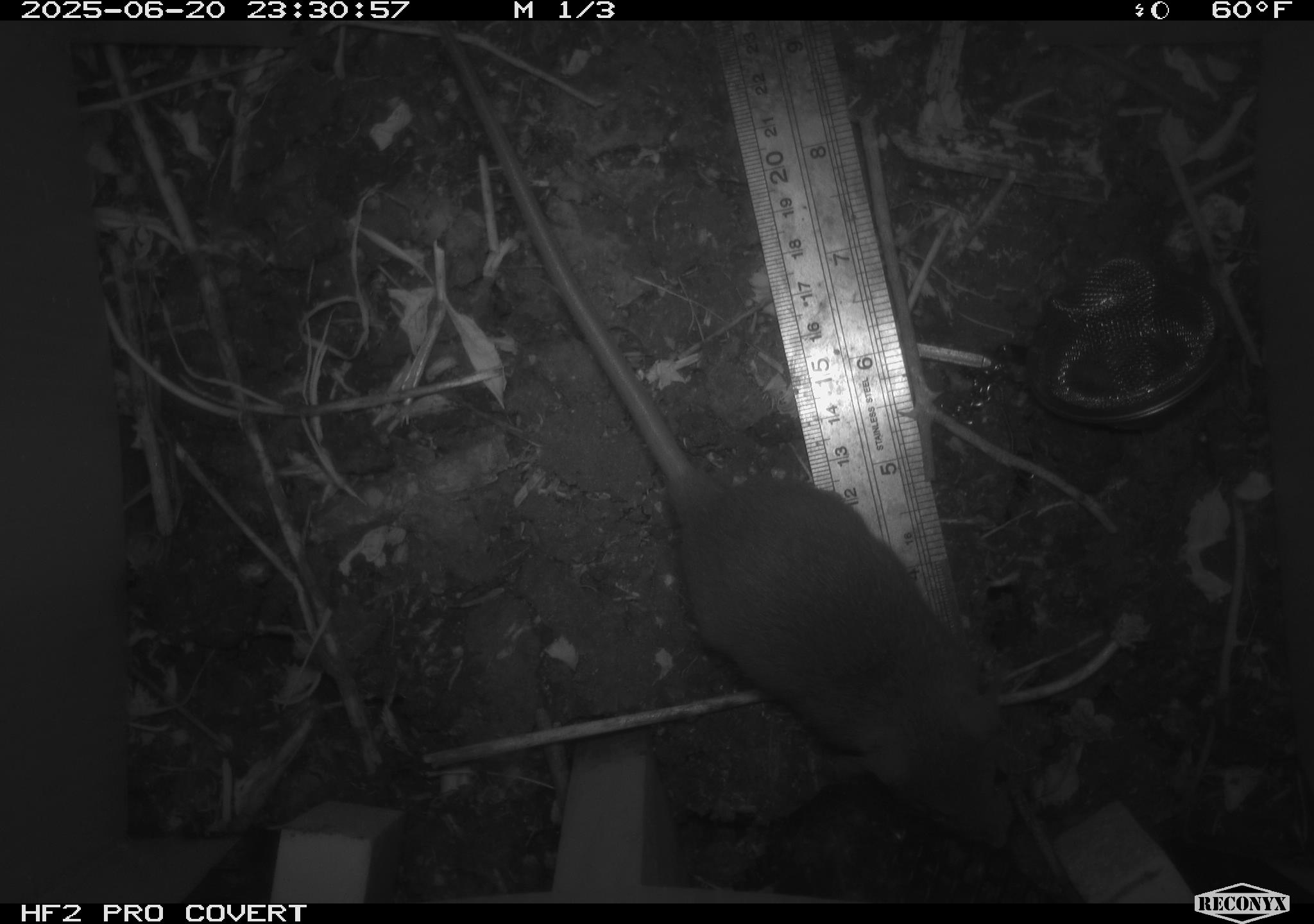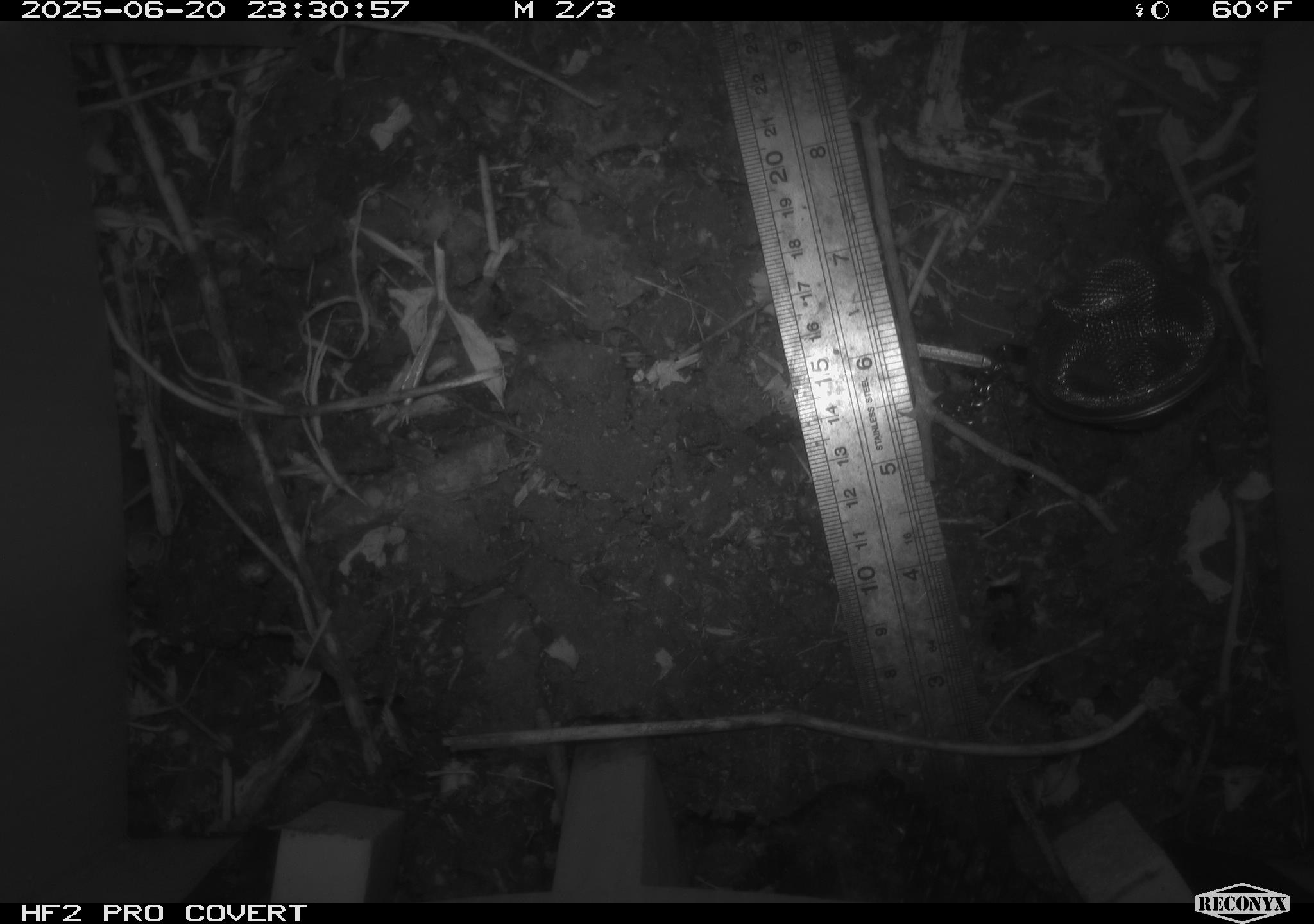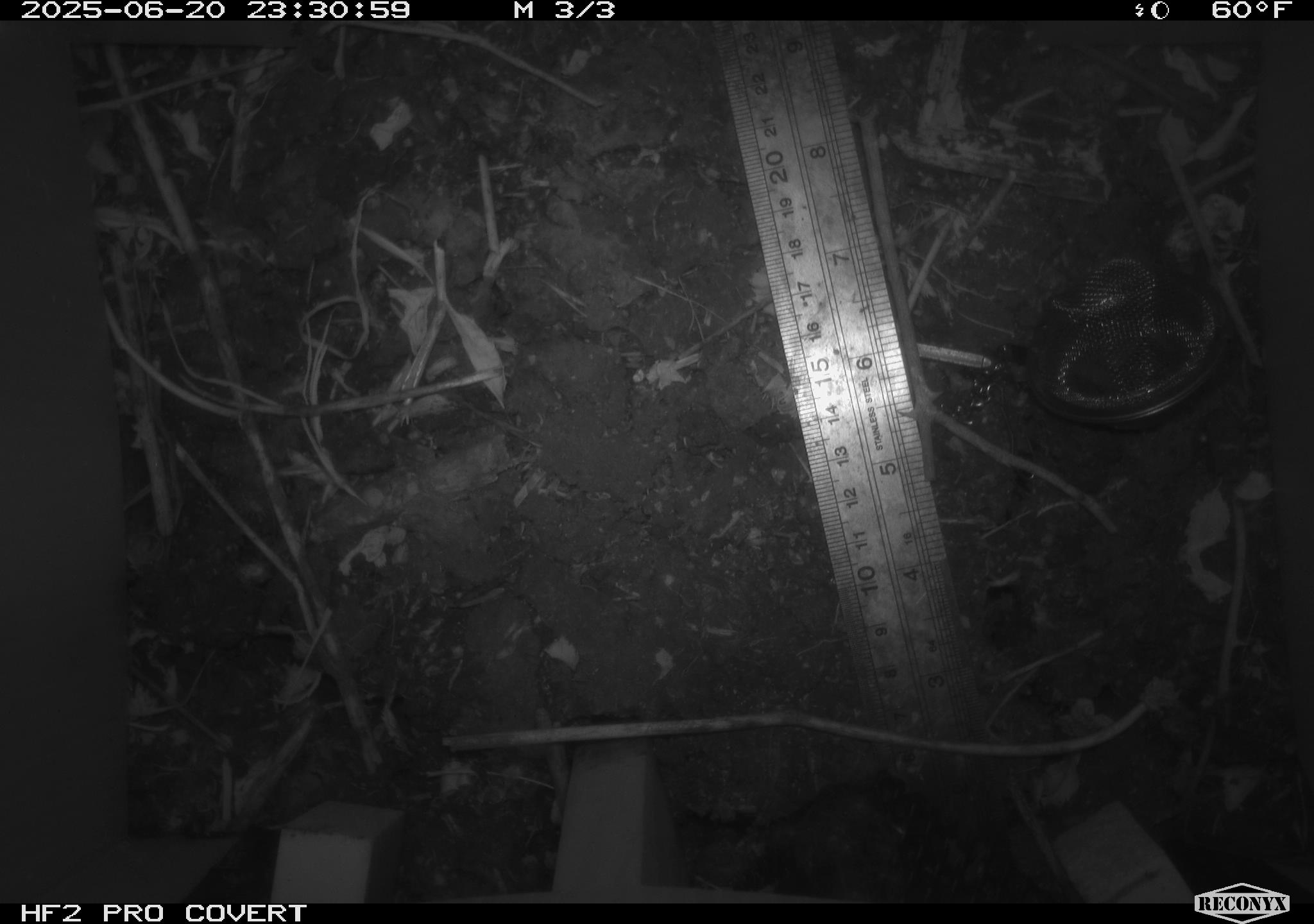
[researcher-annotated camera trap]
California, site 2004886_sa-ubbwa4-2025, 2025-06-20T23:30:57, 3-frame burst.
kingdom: Animalia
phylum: Chordata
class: Mammalia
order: Rodentia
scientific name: Rodentia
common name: rodent